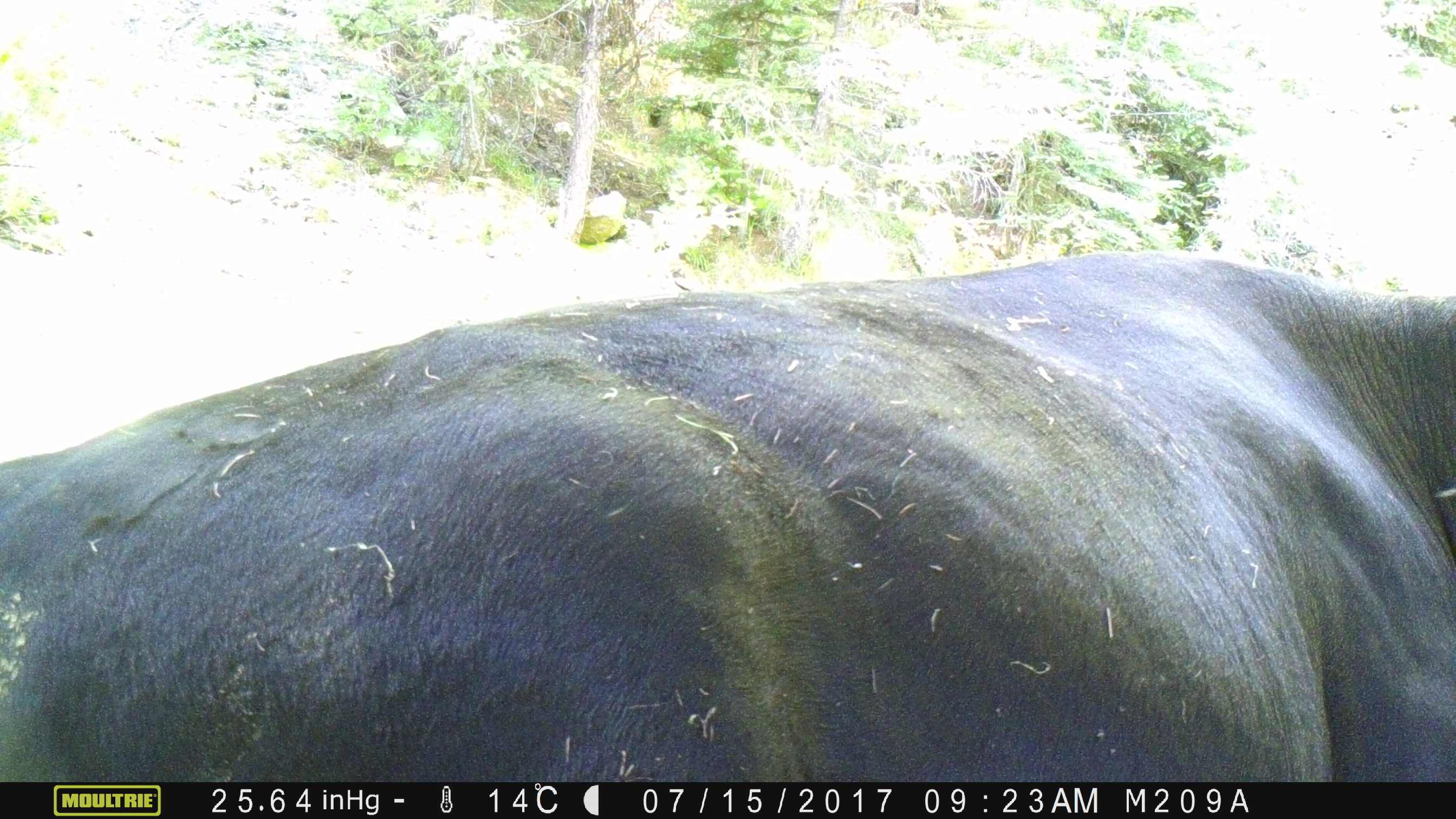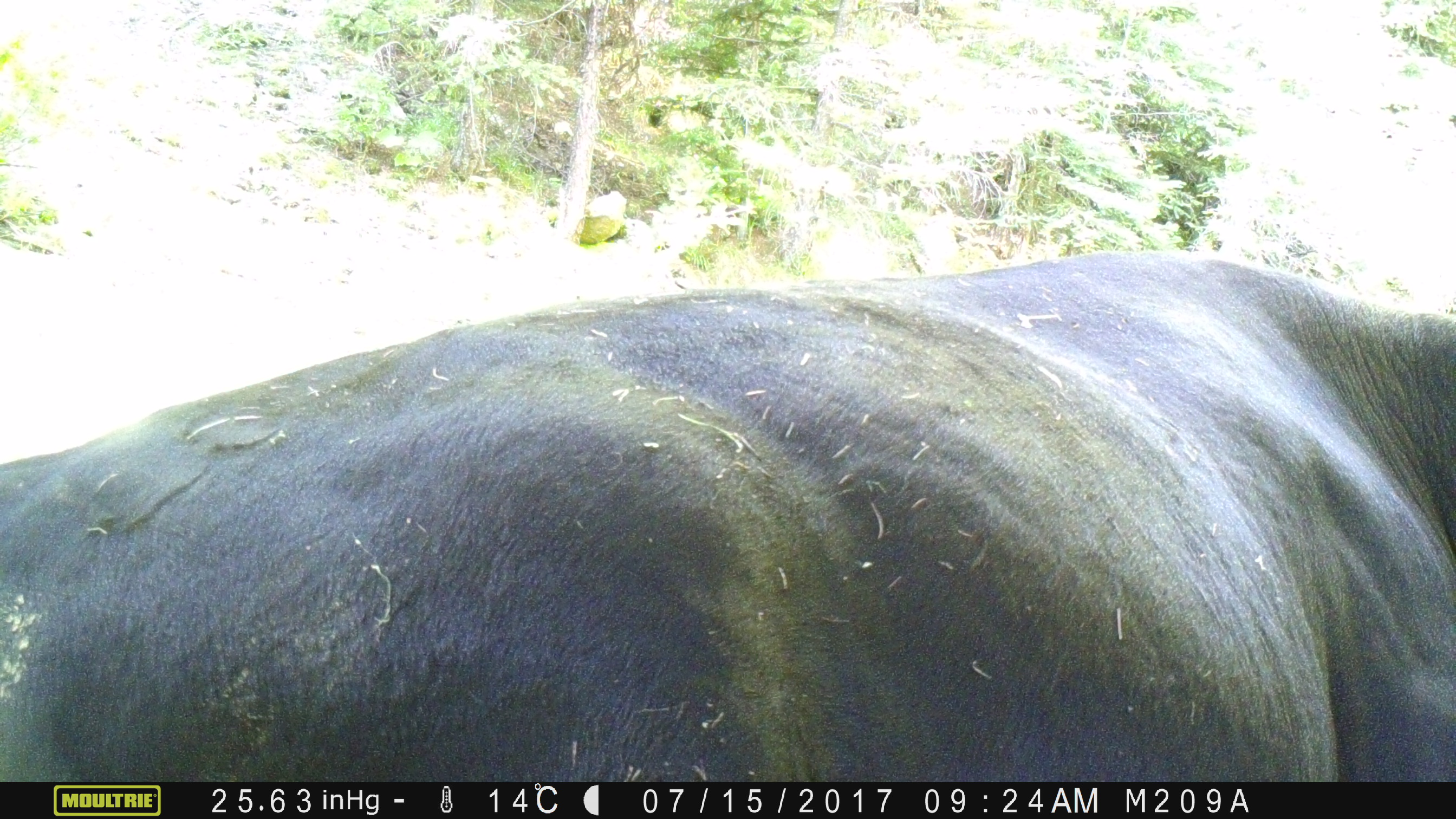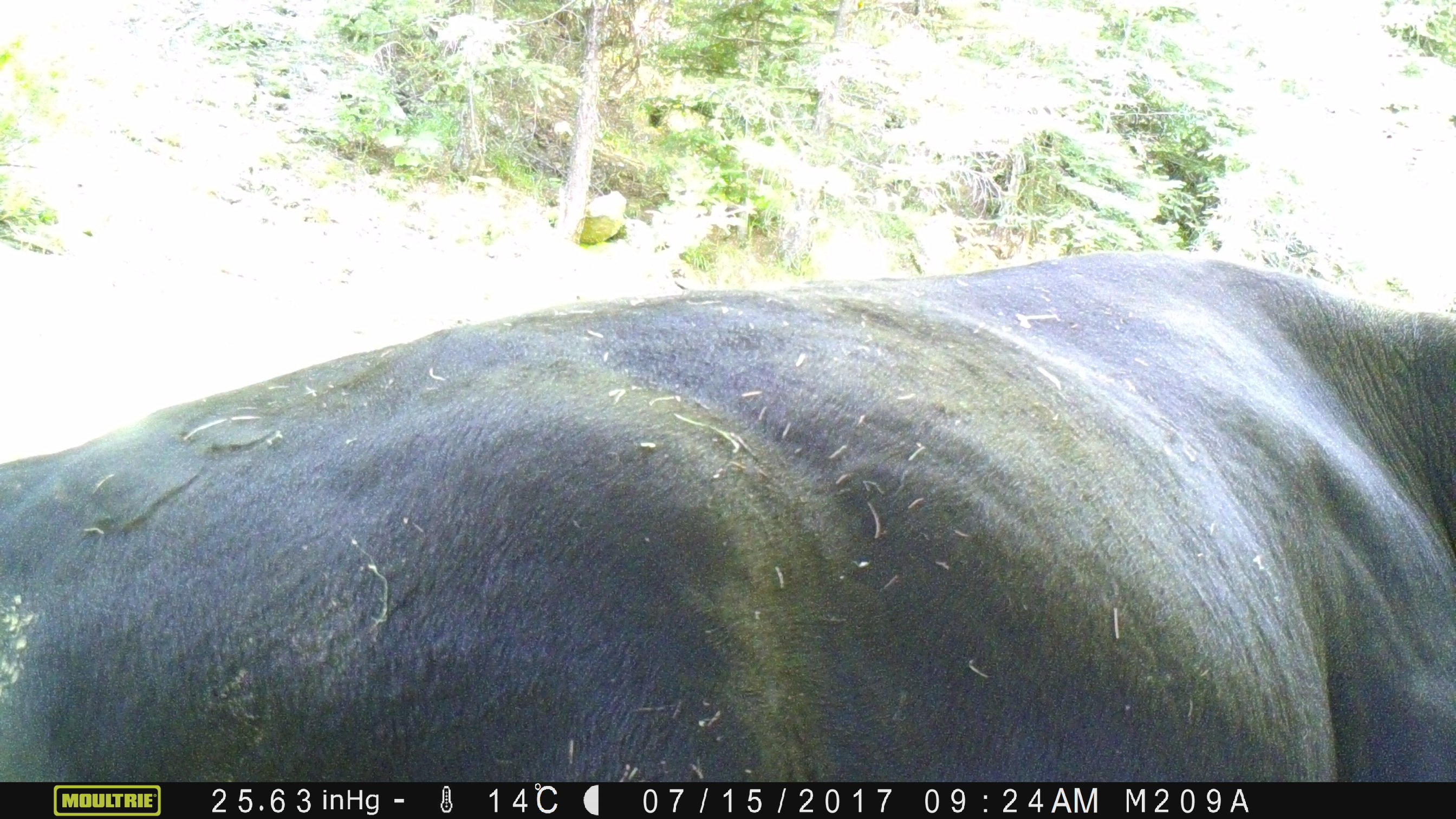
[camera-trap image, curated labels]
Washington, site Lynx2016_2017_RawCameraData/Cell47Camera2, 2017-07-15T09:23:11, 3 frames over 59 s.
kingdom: Animalia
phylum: Chordata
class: Mammalia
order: Artiodactyla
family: Bovidae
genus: Bos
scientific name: Bos taurus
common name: domestic cattle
Domestic cattle (Bos taurus). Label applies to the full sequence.